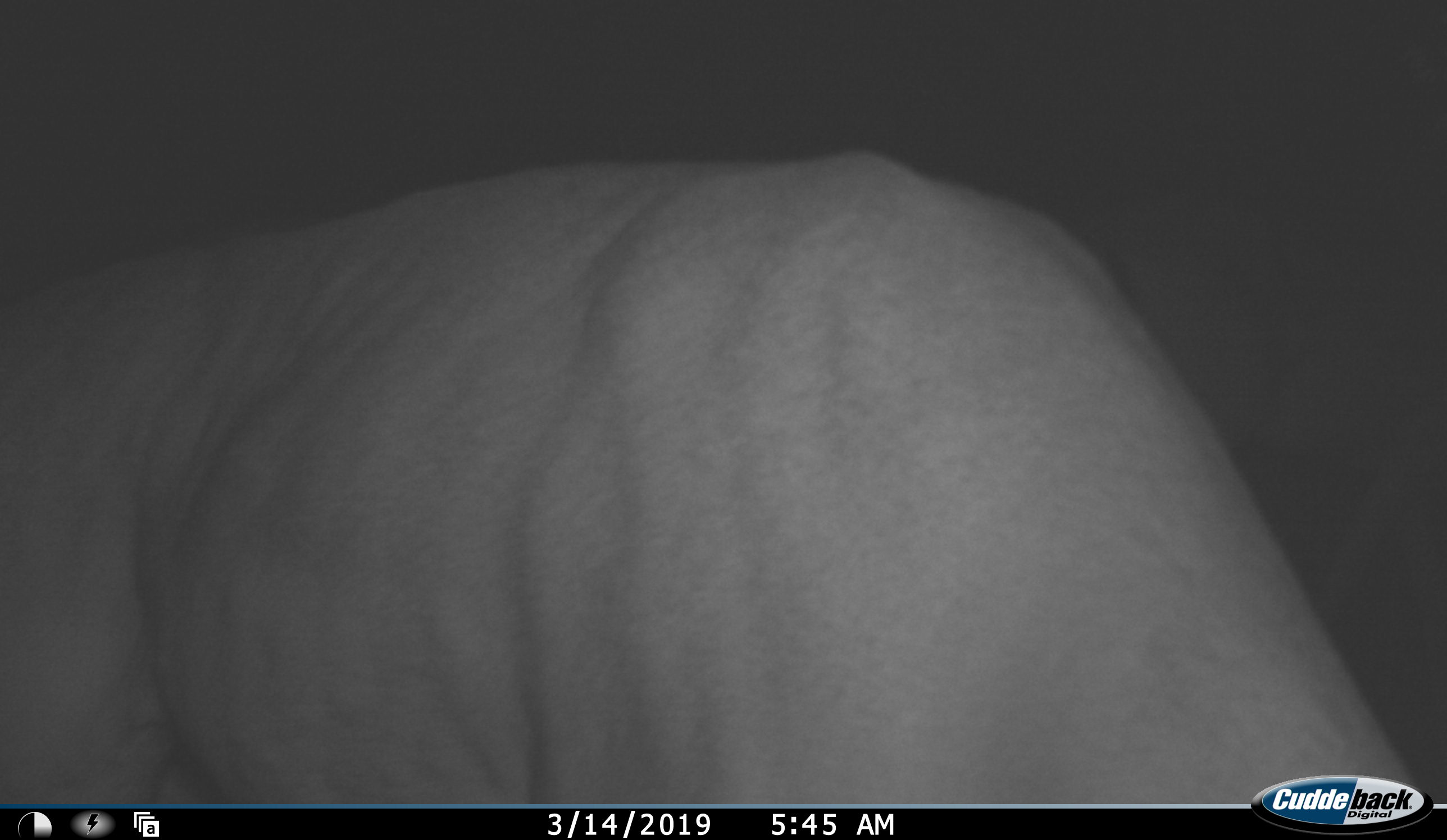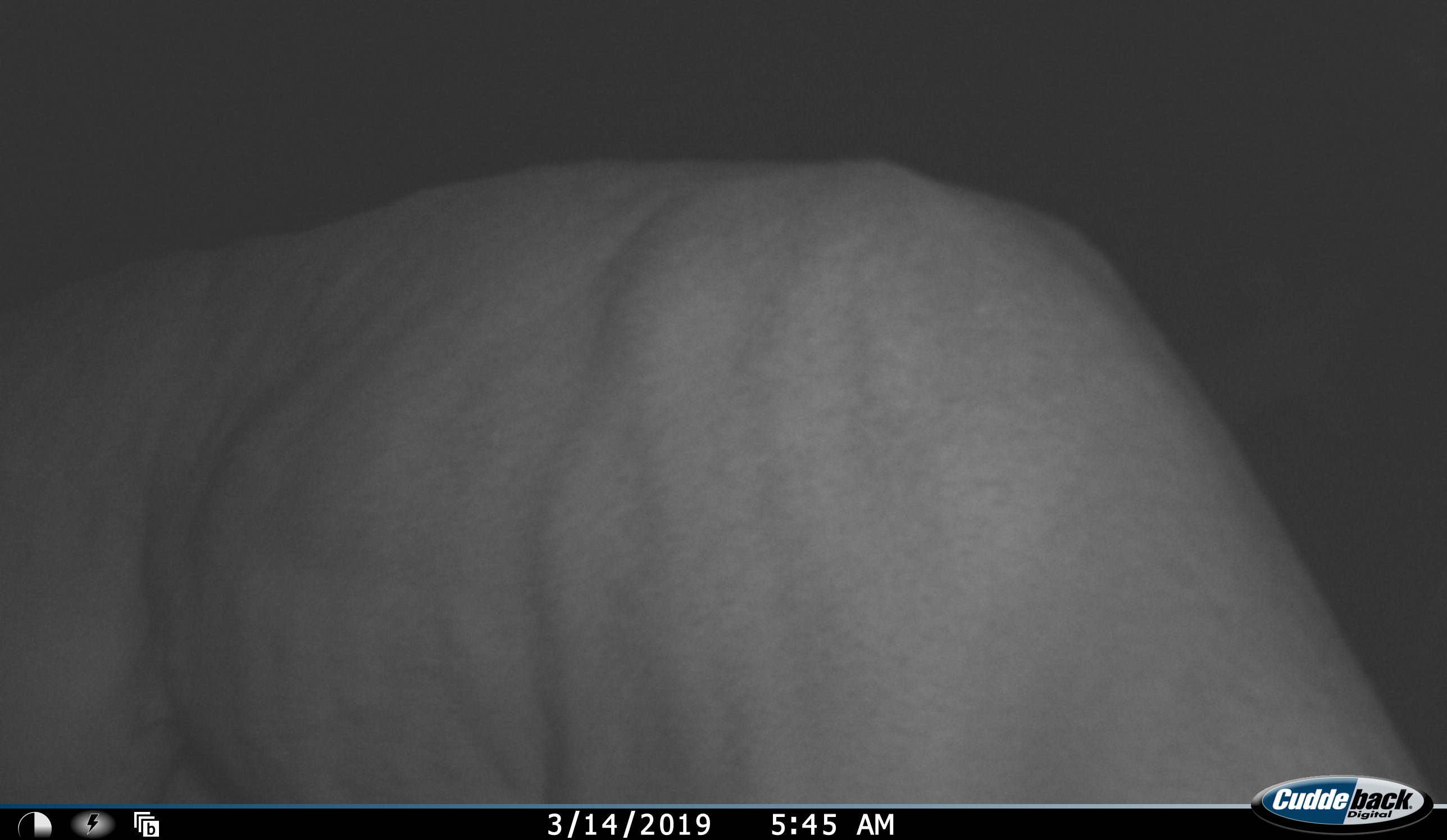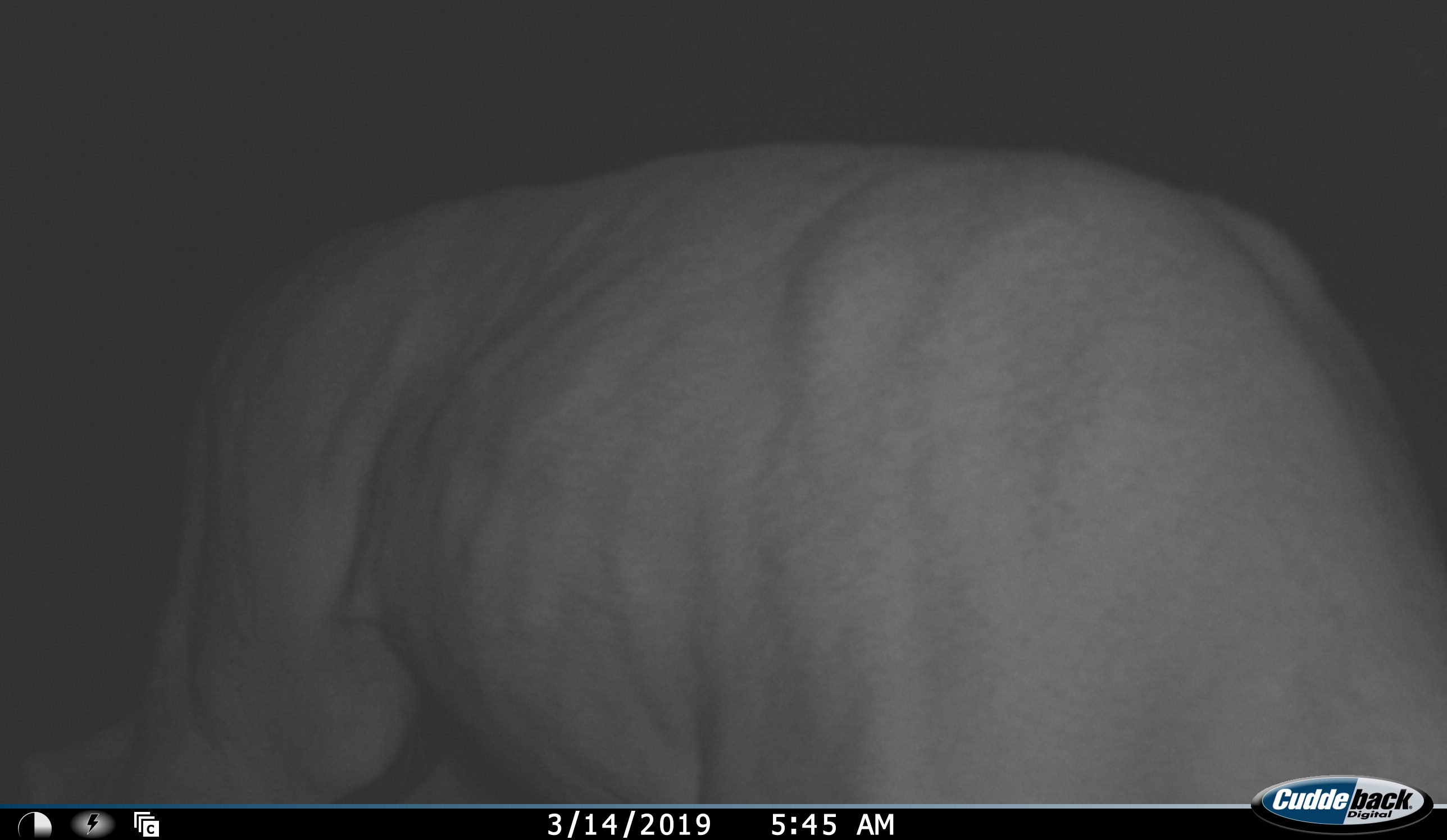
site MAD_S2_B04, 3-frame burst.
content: unidentified animal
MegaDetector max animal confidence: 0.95